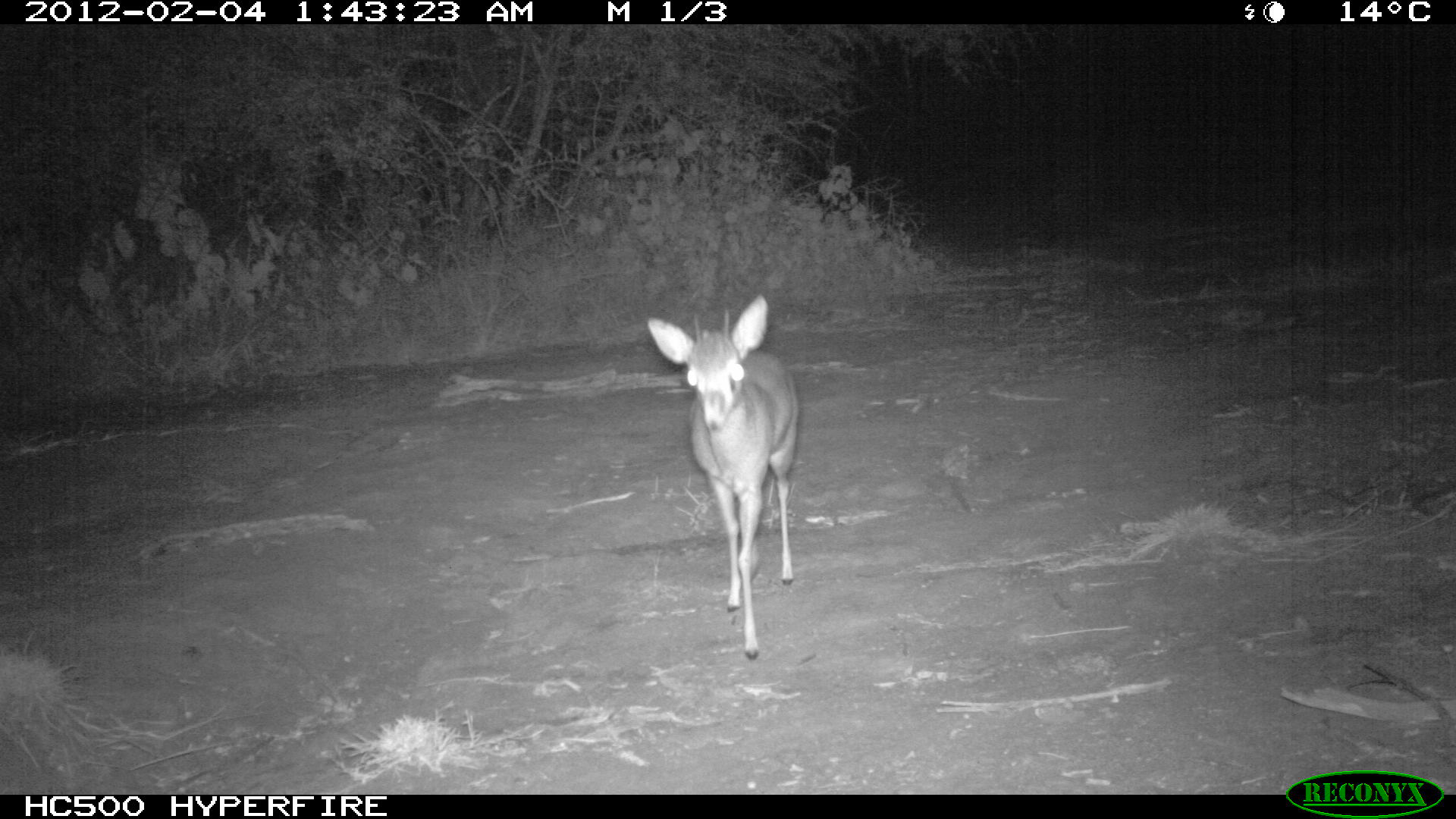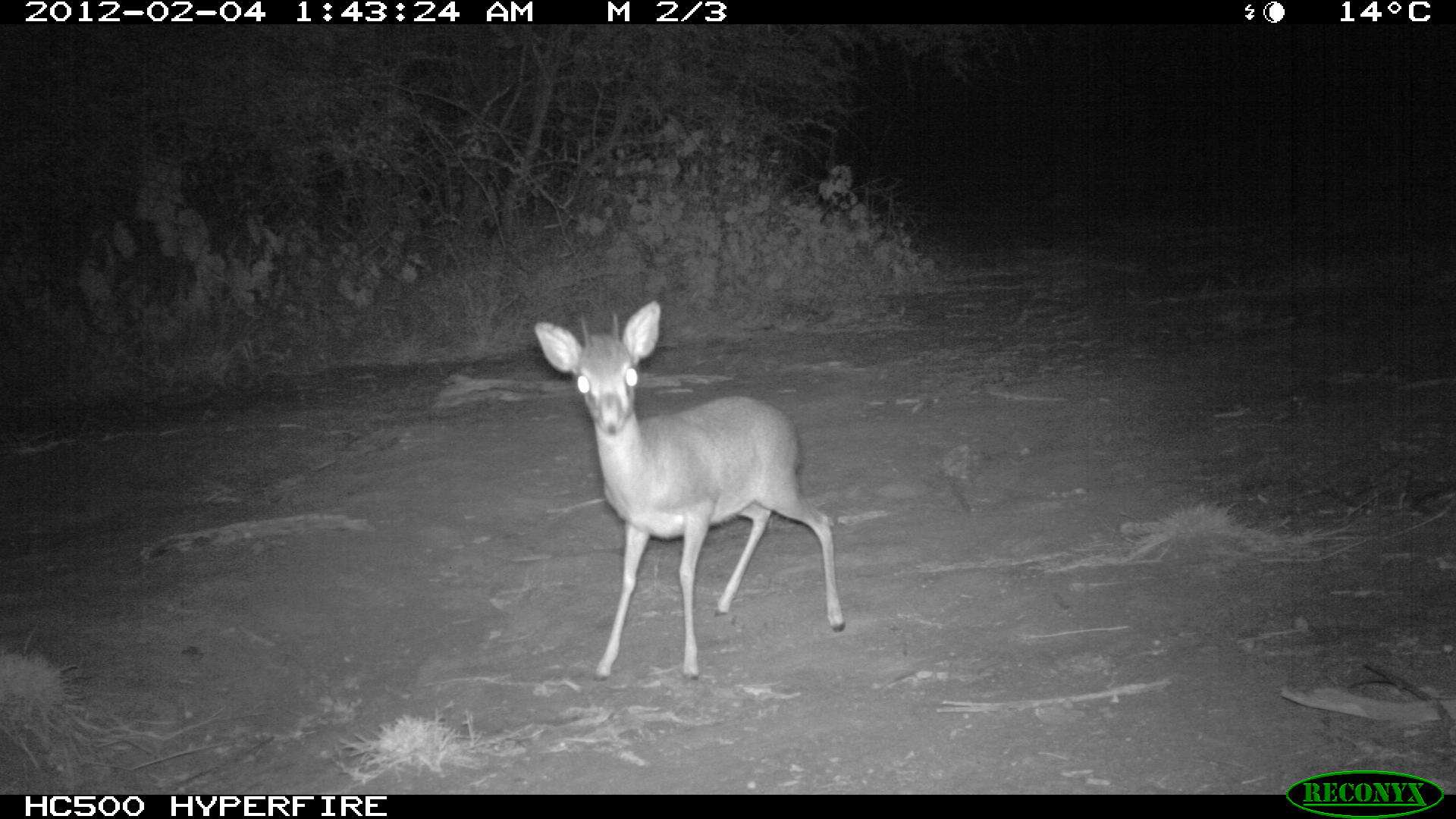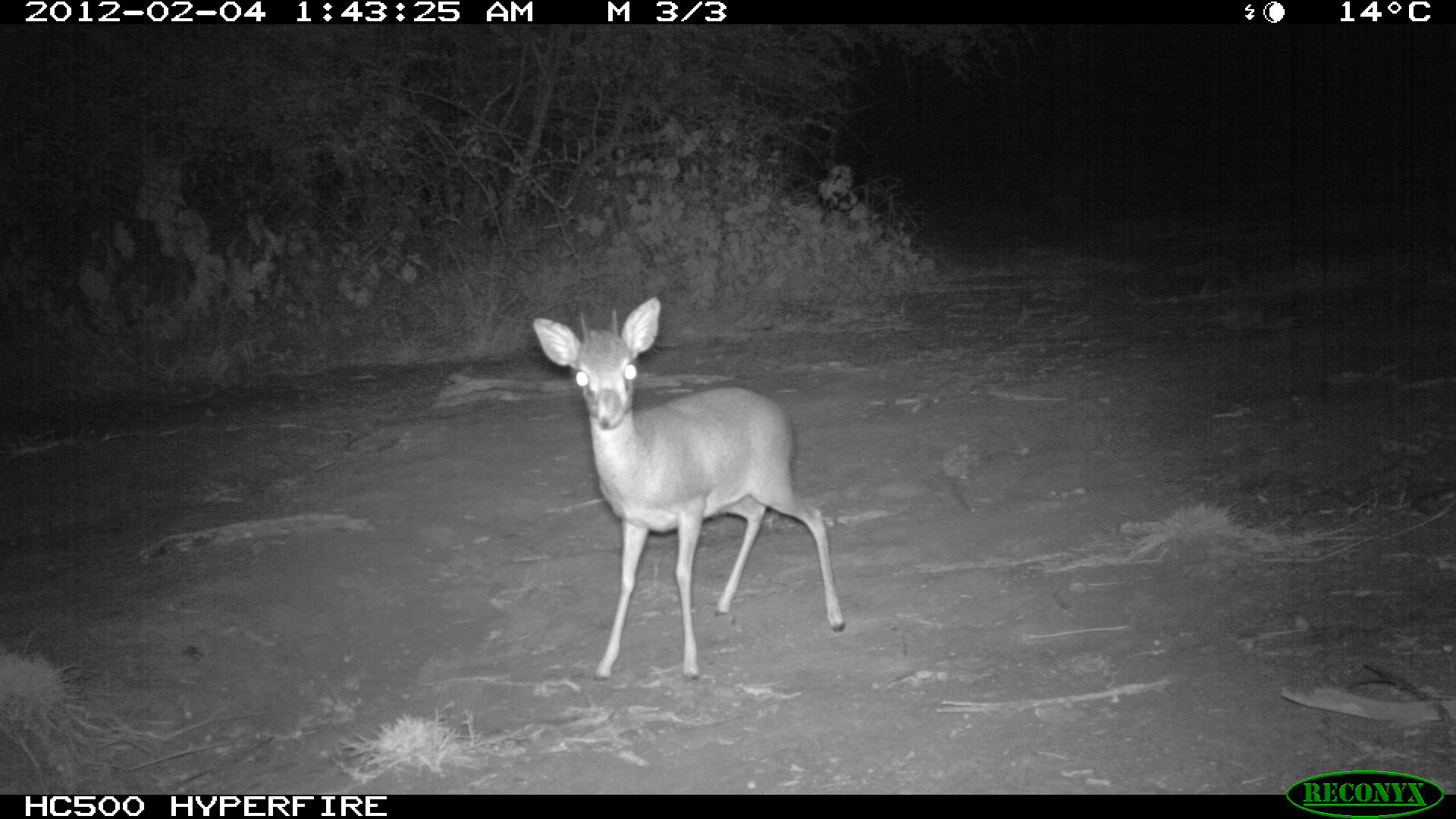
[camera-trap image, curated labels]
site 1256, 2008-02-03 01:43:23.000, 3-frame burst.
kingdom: Animalia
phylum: Chordata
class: Mammalia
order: Artiodactyla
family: Bovidae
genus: Madoqua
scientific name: Madoqua guentheri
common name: günther's dik-dik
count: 1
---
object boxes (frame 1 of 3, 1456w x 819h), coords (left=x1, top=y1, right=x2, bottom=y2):
madoqua guentheri: (left=646, top=294, right=799, bottom=661)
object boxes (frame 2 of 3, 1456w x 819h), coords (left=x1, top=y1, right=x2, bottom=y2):
madoqua guentheri: (left=533, top=297, right=846, bottom=687)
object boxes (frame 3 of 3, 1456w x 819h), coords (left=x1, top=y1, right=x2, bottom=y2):
madoqua guentheri: (left=533, top=296, right=845, bottom=682)